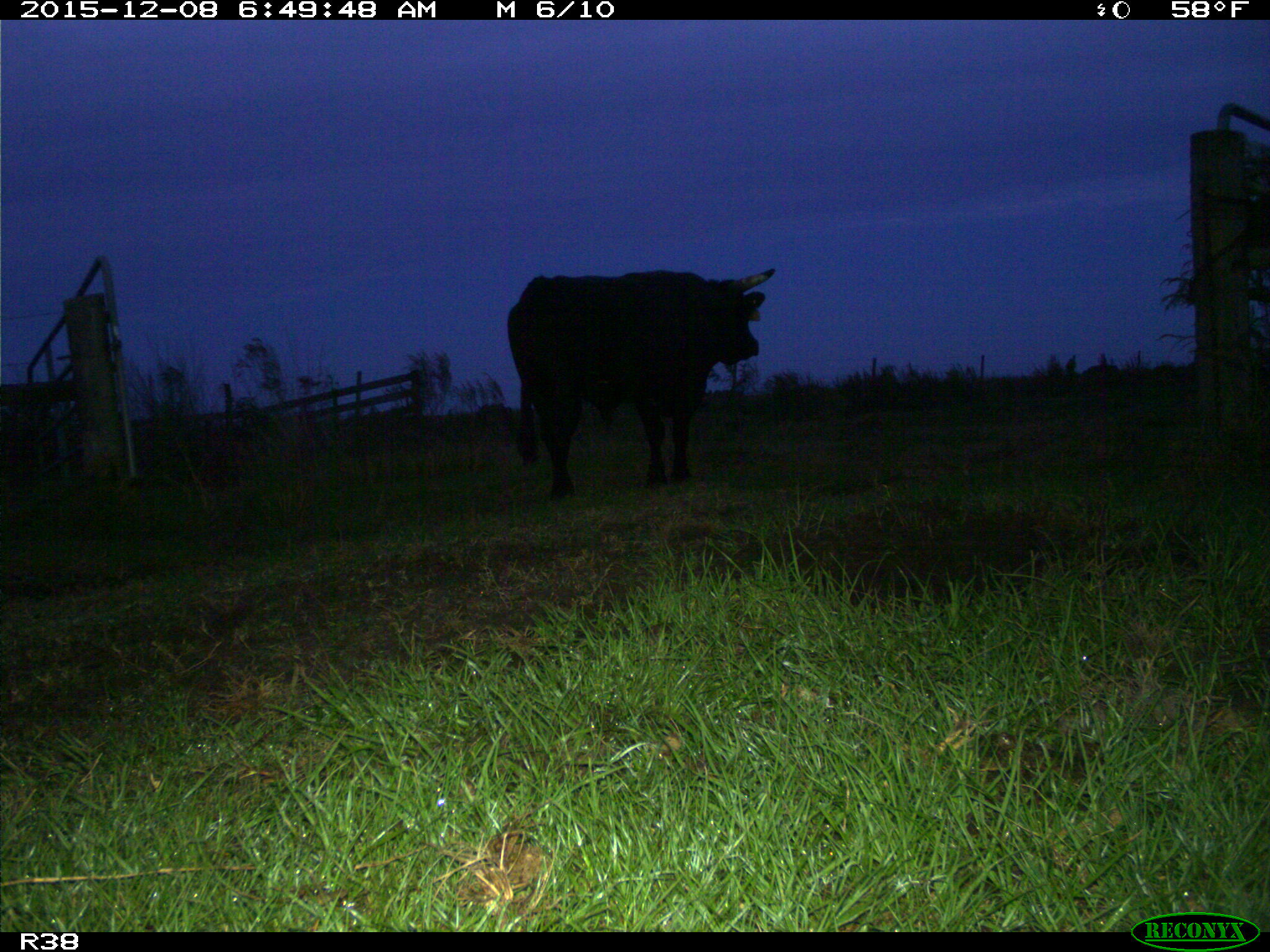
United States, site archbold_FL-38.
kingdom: Animalia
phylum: Chordata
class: Mammalia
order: Artiodactyla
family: Bovidae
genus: Bos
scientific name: Bos taurus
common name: domestic cow